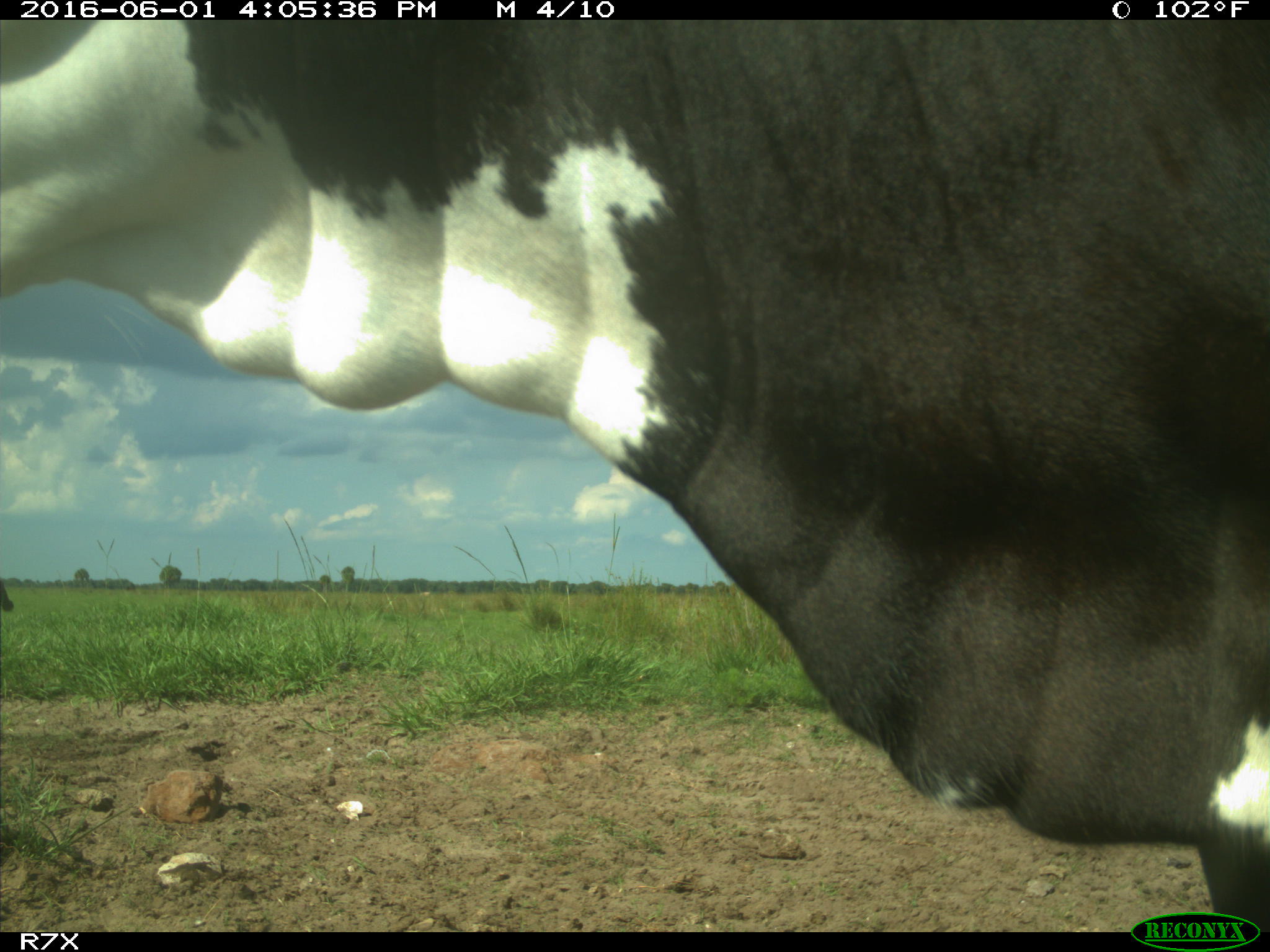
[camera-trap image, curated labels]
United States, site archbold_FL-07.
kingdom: Animalia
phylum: Chordata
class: Mammalia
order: Artiodactyla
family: Bovidae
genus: Bos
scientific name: Bos taurus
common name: domestic cow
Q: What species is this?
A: Bos taurus (domestic cow).